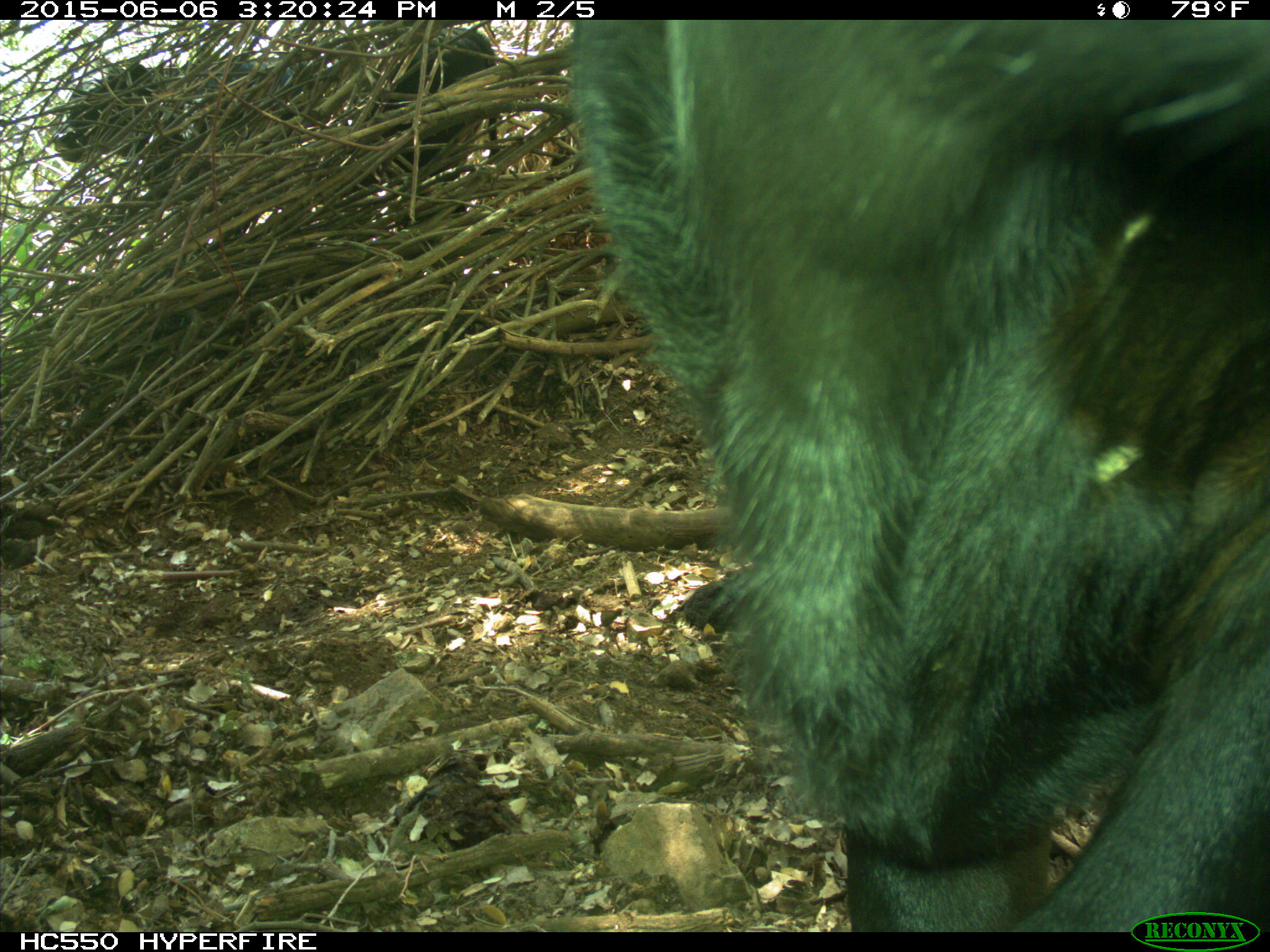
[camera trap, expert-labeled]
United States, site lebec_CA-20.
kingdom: Animalia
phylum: Chordata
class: Mammalia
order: Artiodactyla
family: Bovidae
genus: Bos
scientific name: Bos taurus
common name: domestic cow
Bos taurus (domestic cow).